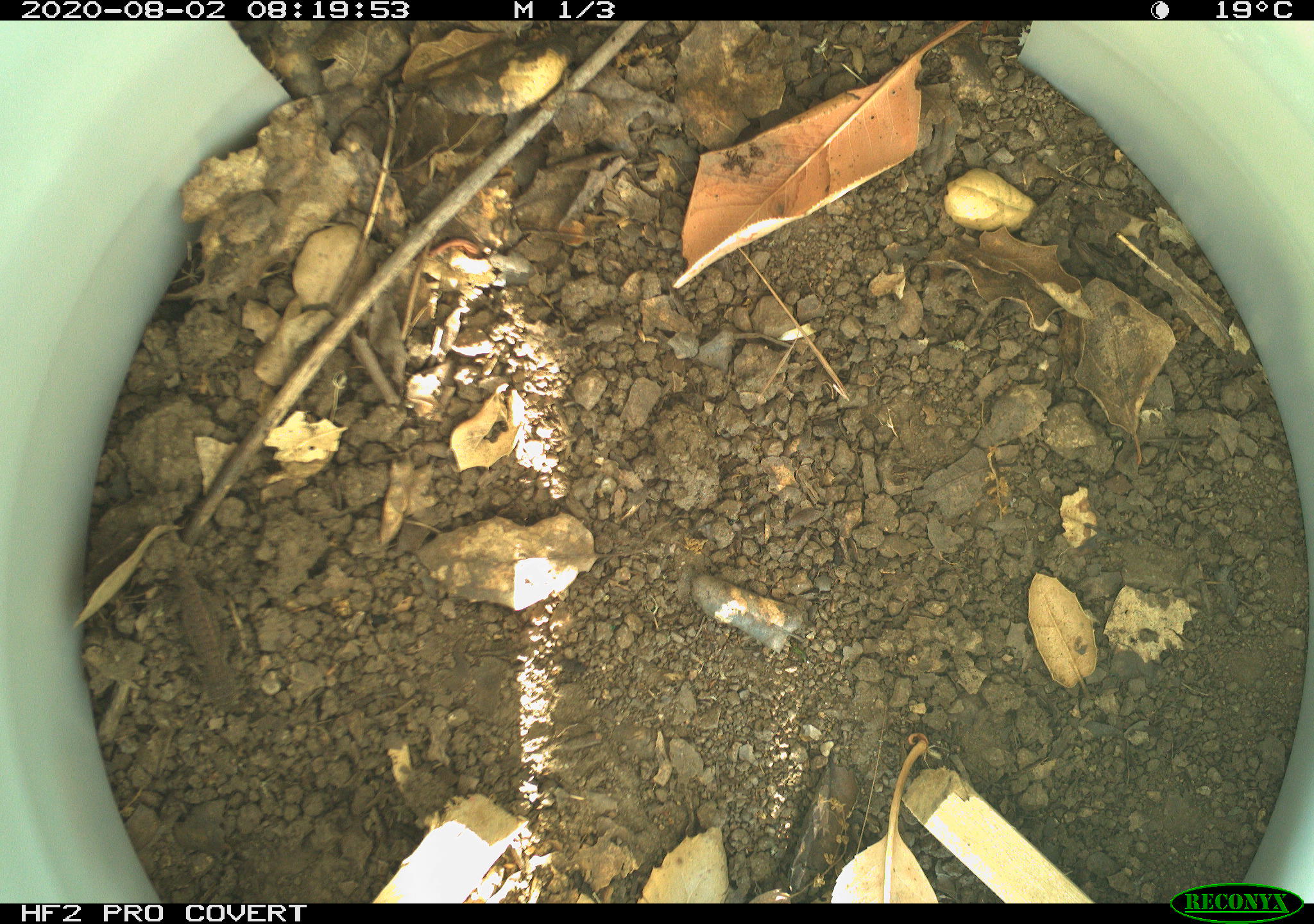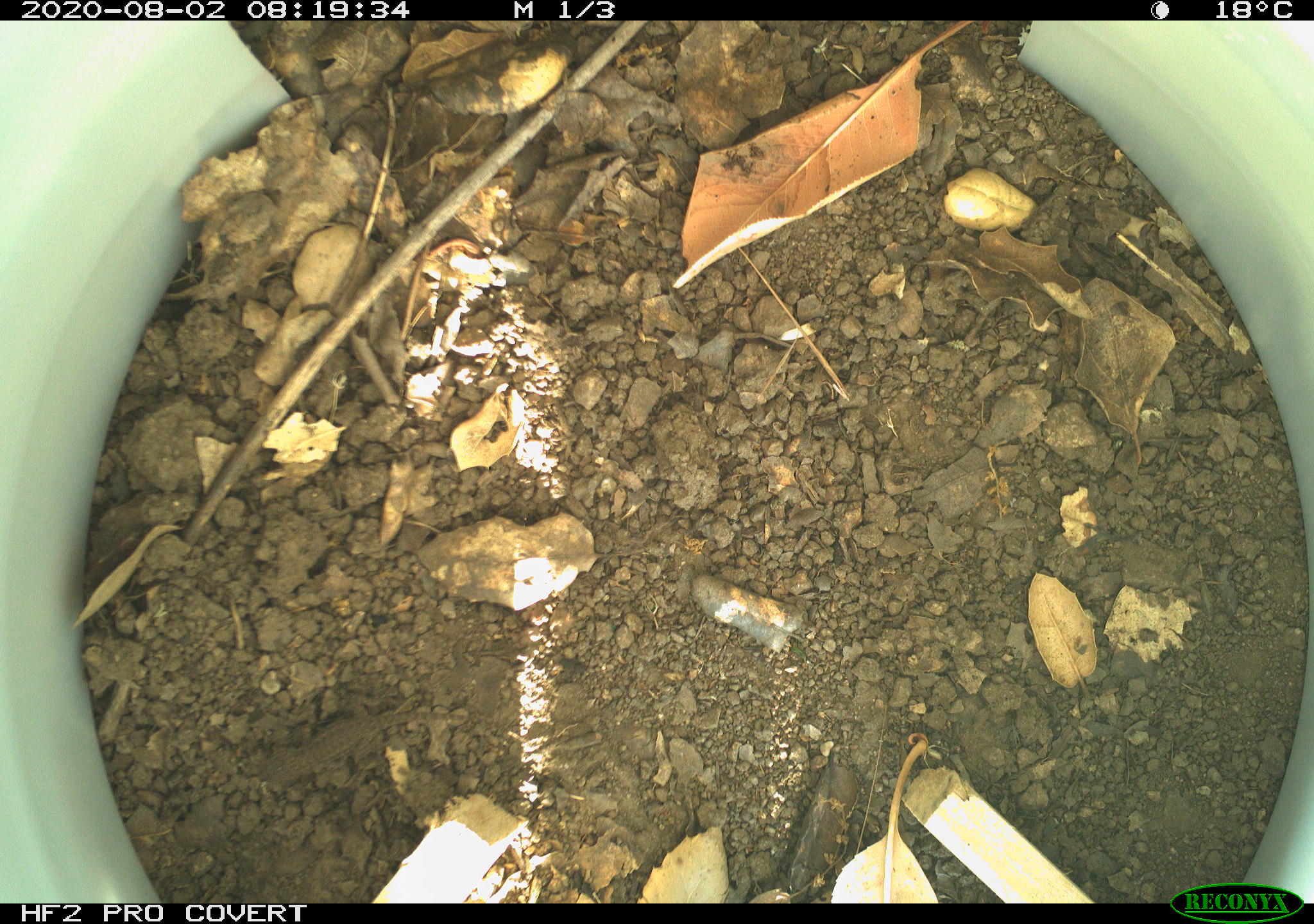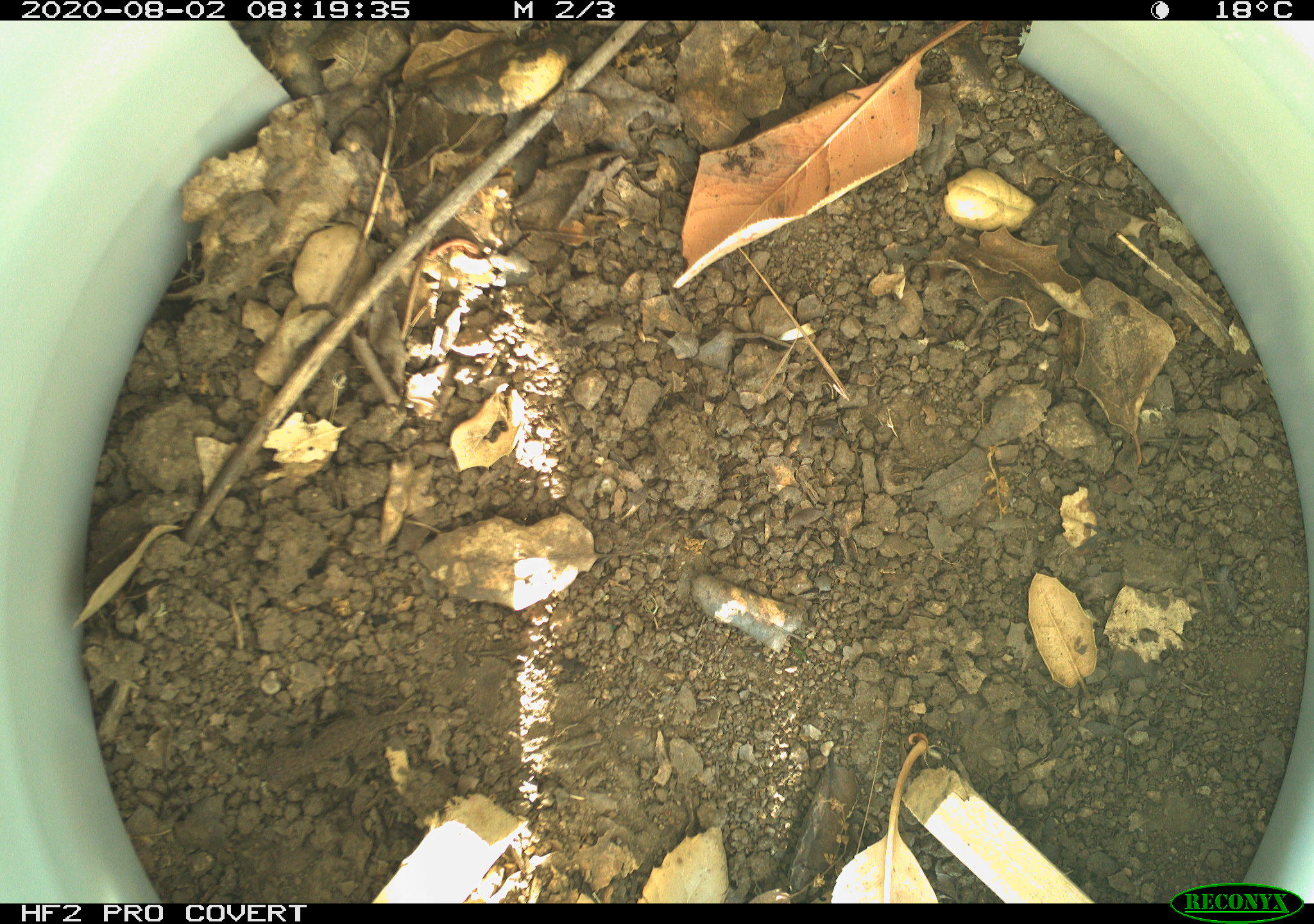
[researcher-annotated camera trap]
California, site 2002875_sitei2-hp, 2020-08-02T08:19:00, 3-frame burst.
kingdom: Animalia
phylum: Chordata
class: Reptilia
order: Squamata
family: Phrynosomatidae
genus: Sceloporus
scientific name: Sceloporus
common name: spiny lizards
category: sceloporus species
Sceloporus species (spiny lizards) (Sceloporus).